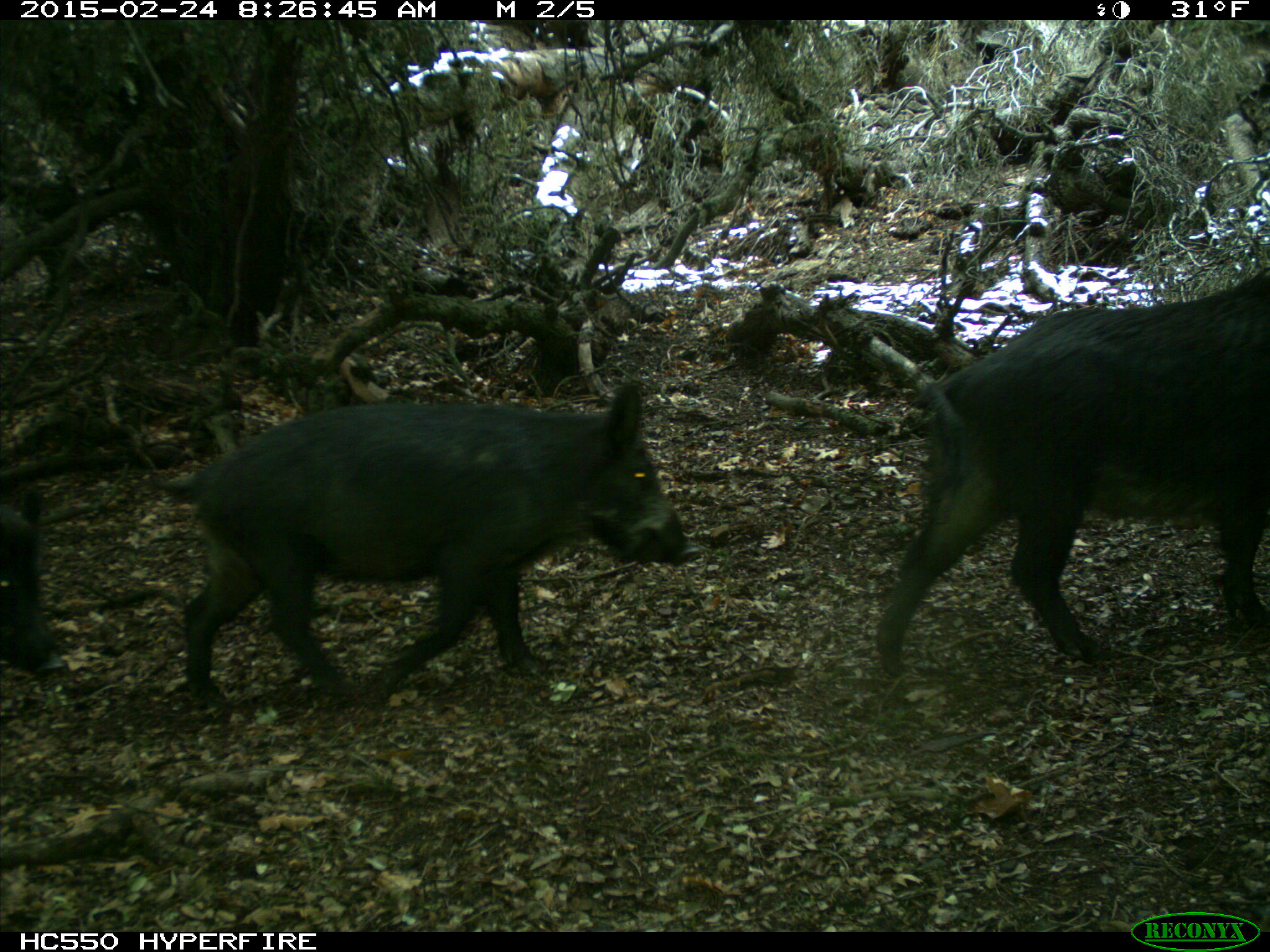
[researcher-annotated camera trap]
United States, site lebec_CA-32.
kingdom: Animalia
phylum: Chordata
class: Mammalia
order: Artiodactyla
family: Suidae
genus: Sus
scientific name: Sus scrofa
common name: wild boar